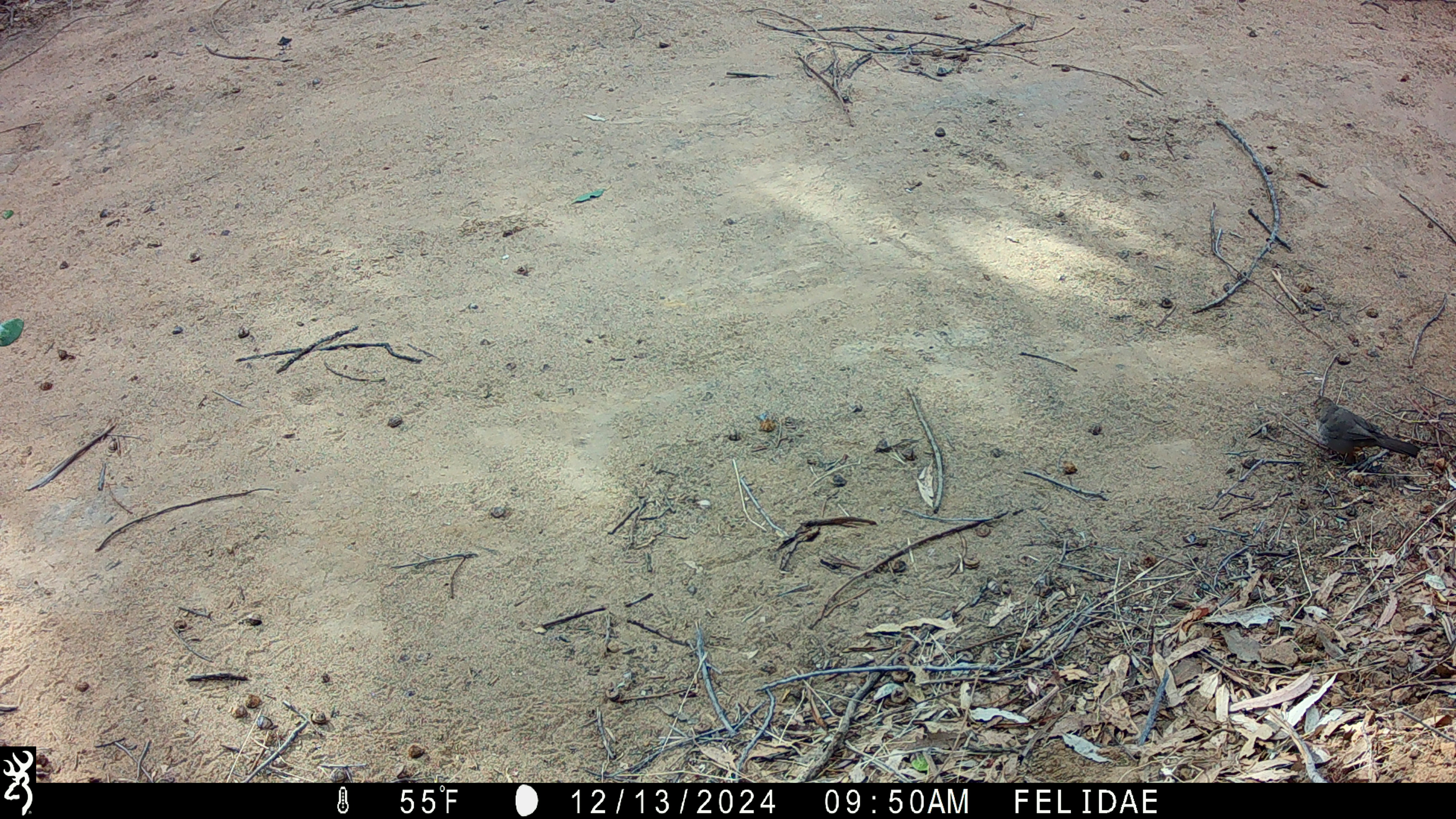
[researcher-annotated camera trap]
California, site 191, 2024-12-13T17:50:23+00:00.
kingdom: Animalia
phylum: Chordata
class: Aves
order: Passeriformes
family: Passerellidae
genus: Melozone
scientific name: Melozone crissalis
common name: california towhee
California towhee (Melozone crissalis).